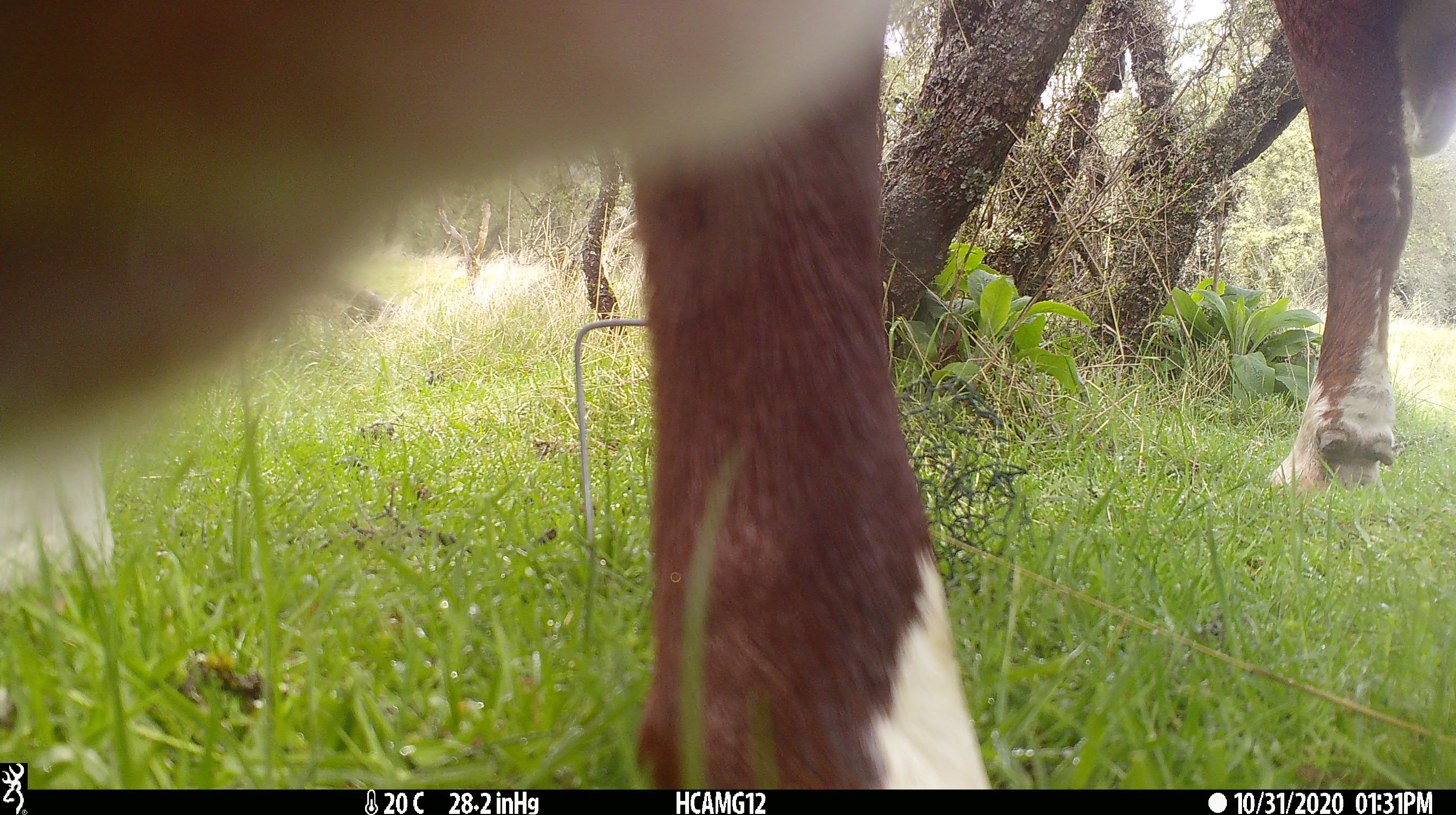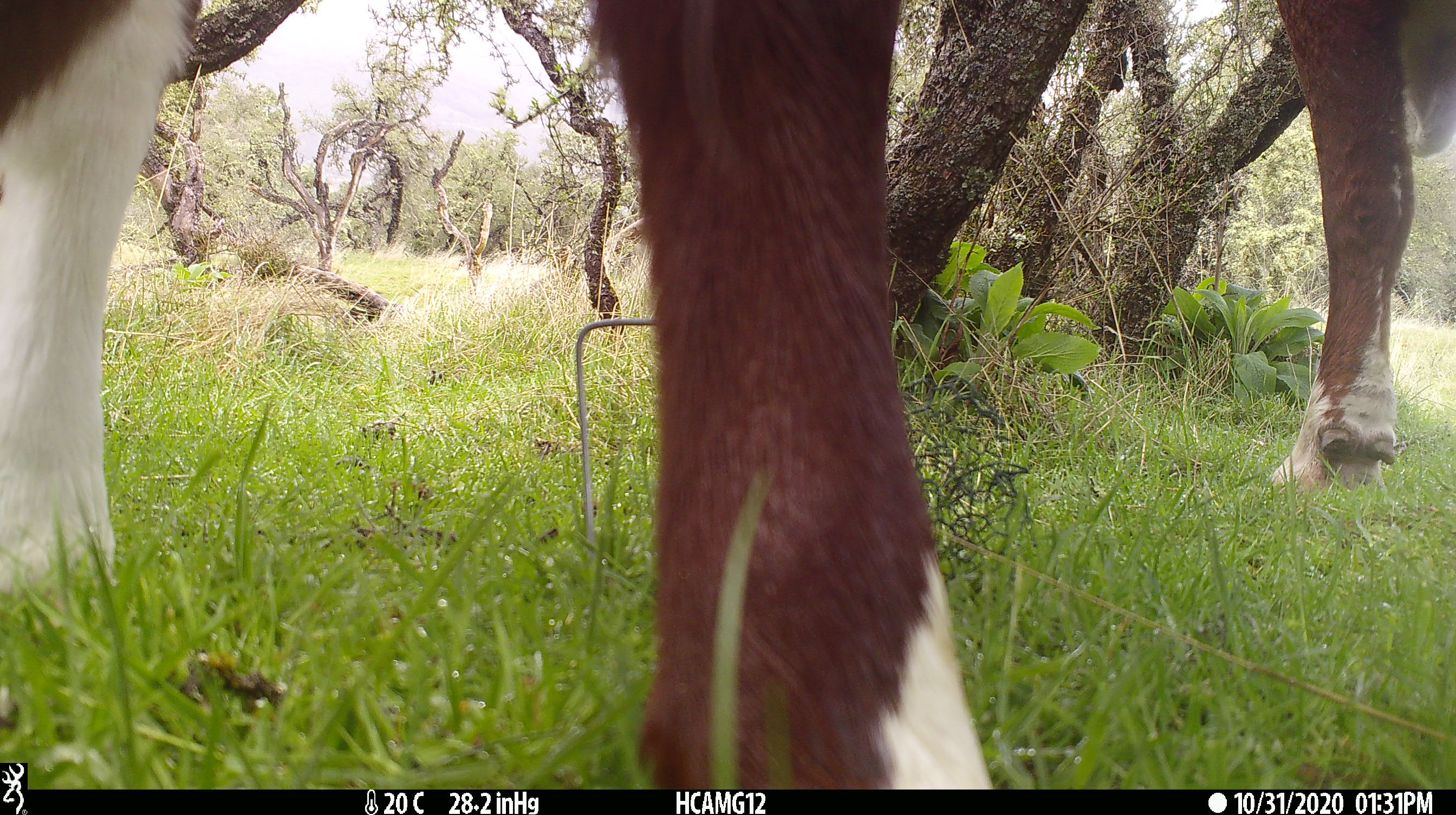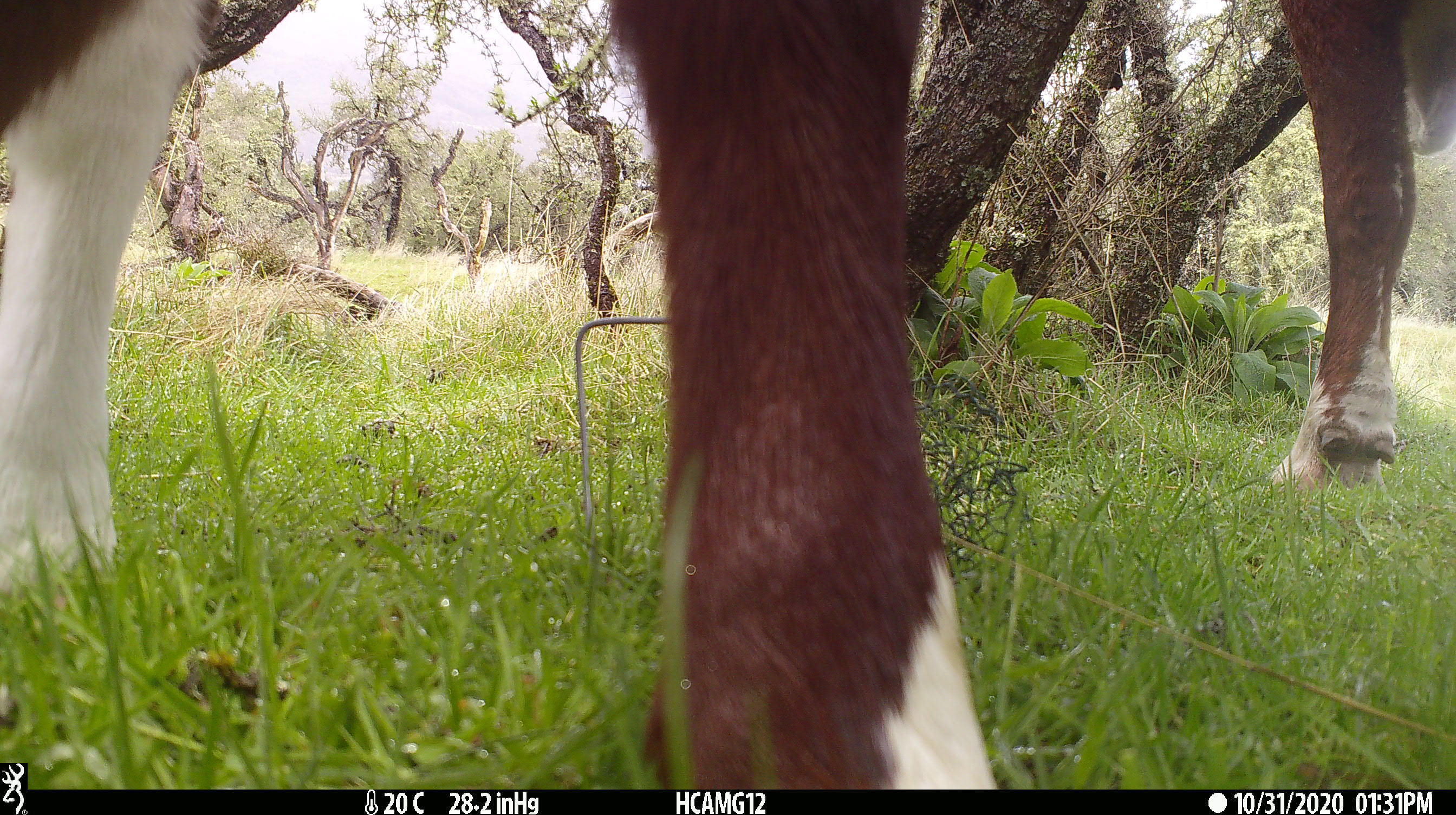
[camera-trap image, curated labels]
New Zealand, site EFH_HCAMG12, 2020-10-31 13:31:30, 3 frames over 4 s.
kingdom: Animalia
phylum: Chordata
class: Mammalia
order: Artiodactyla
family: Bovidae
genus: Bos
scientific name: Bos taurus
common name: domestic cow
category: cow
Cow (domestic cow) (Bos taurus).